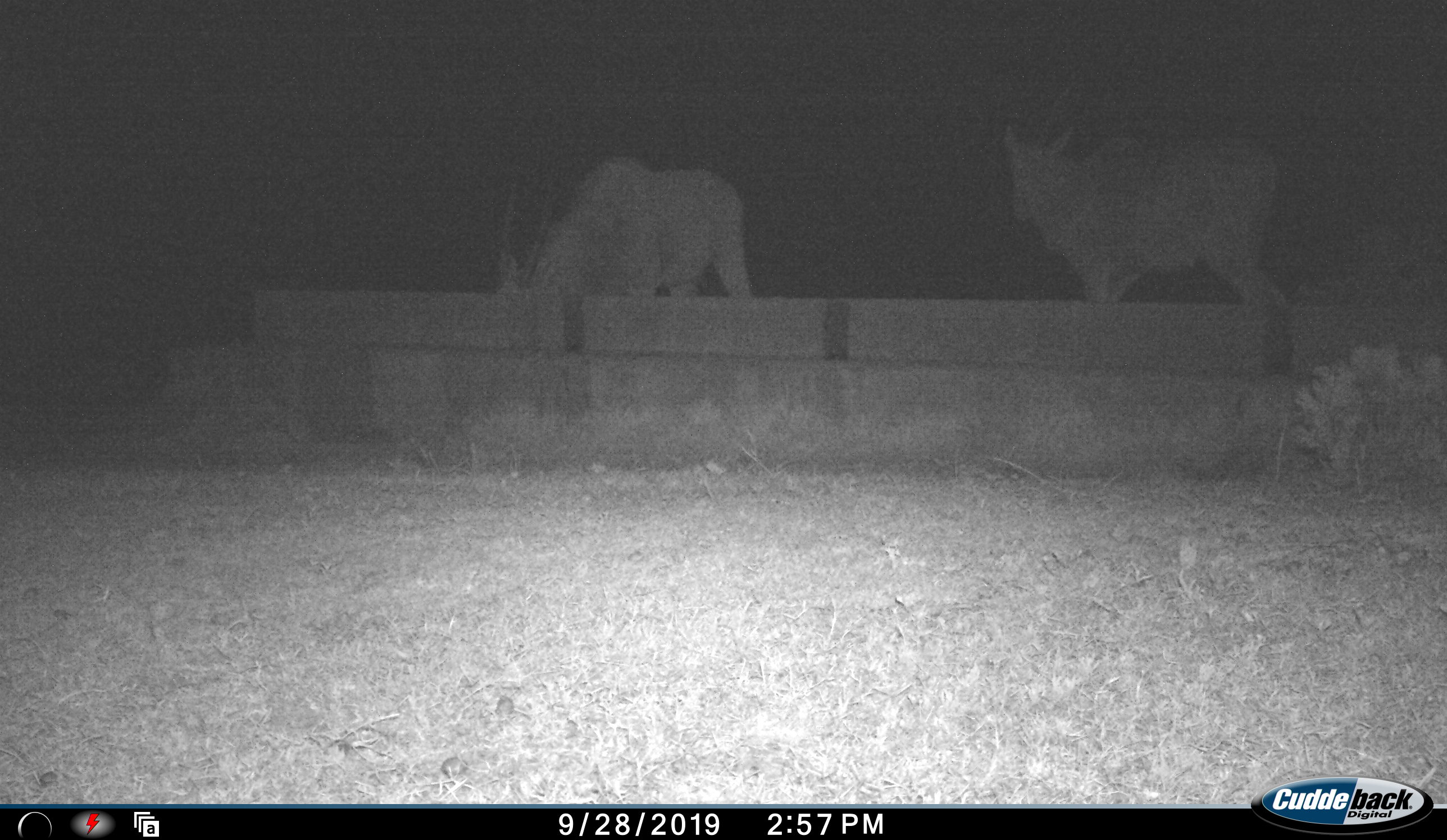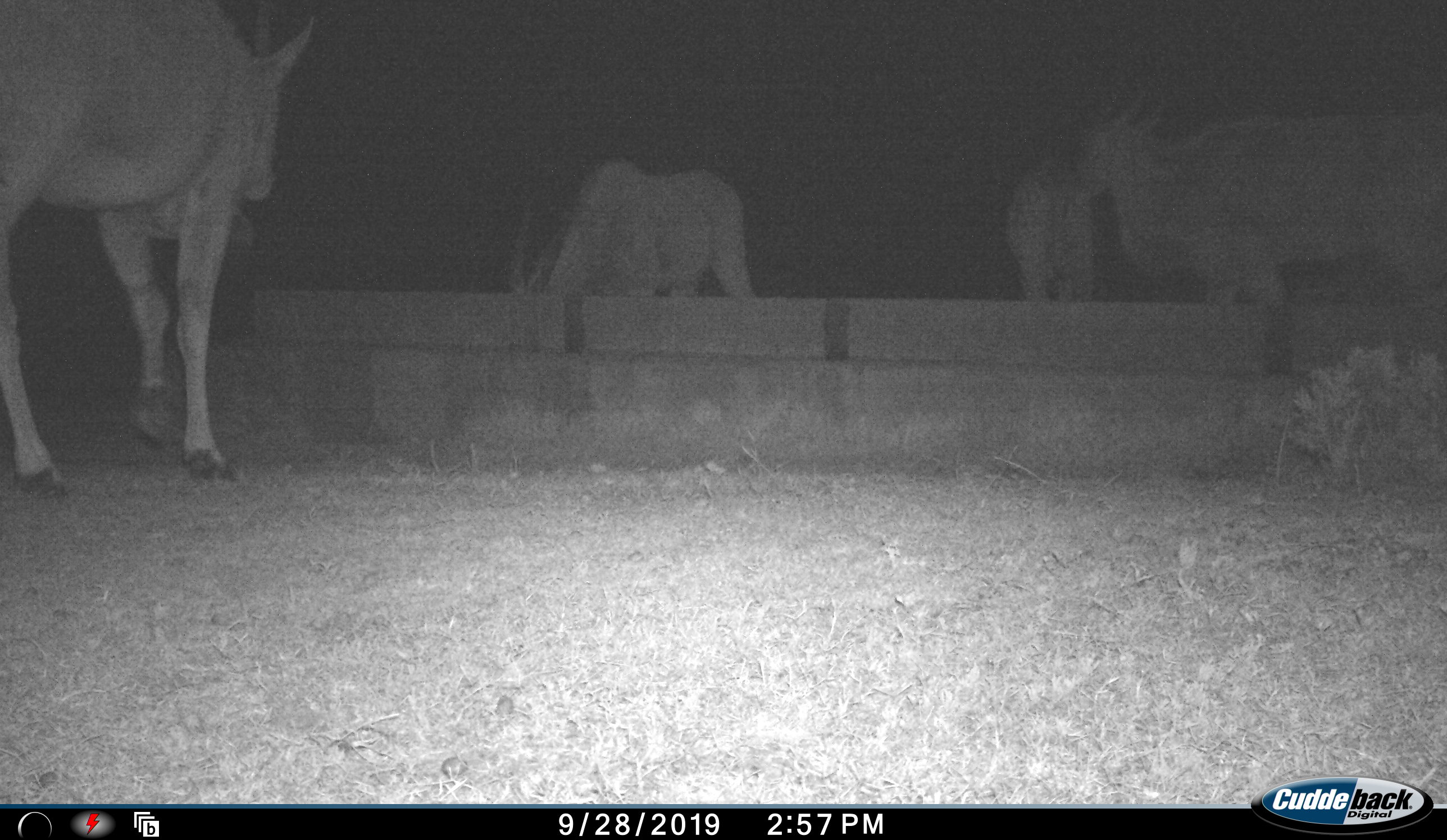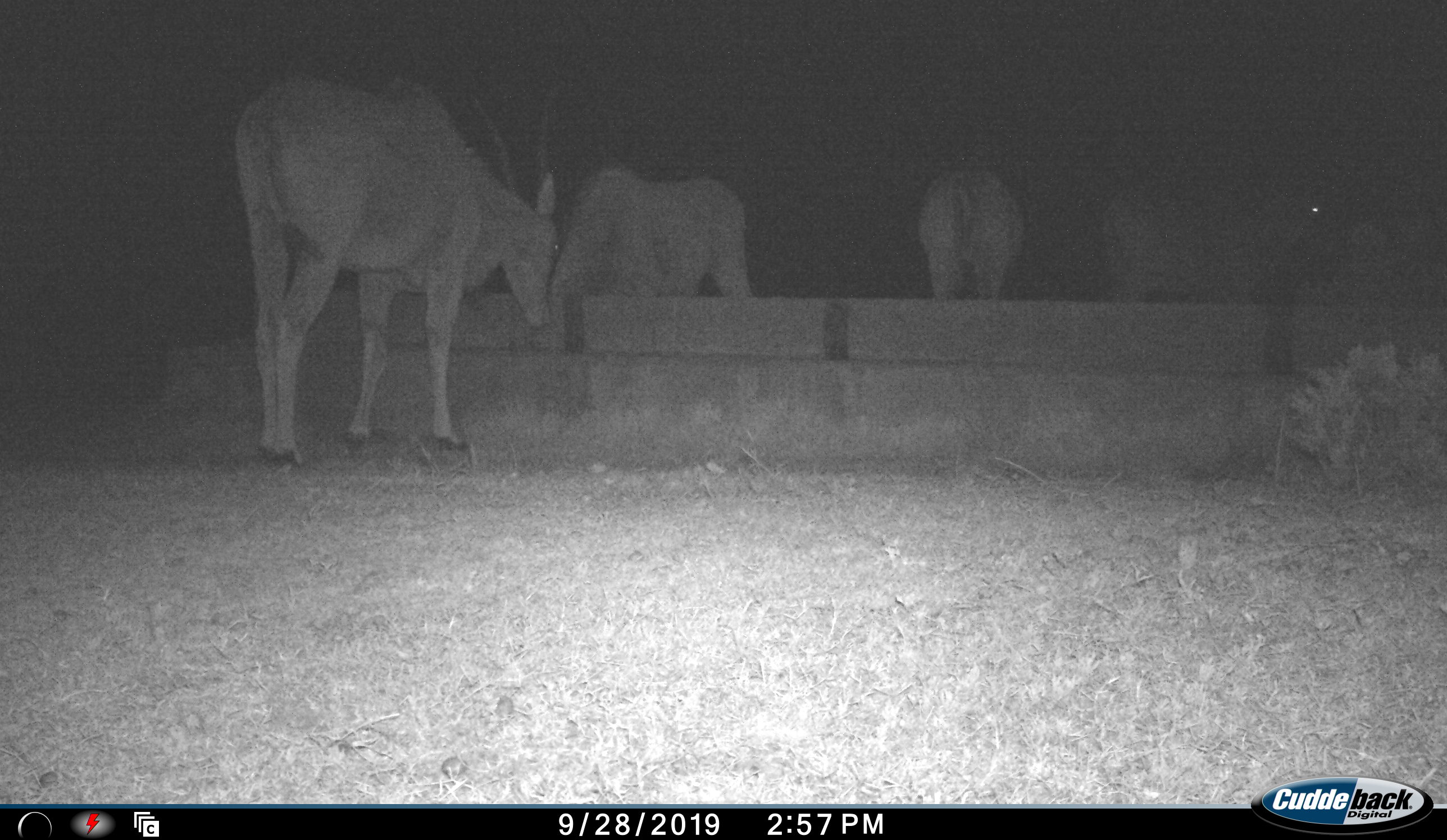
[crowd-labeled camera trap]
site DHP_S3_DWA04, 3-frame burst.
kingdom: Animalia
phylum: Chordata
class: Mammalia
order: Artiodactyla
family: Bovidae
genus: Tragelaphus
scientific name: Tragelaphus oryx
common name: eland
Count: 4.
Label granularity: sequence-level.